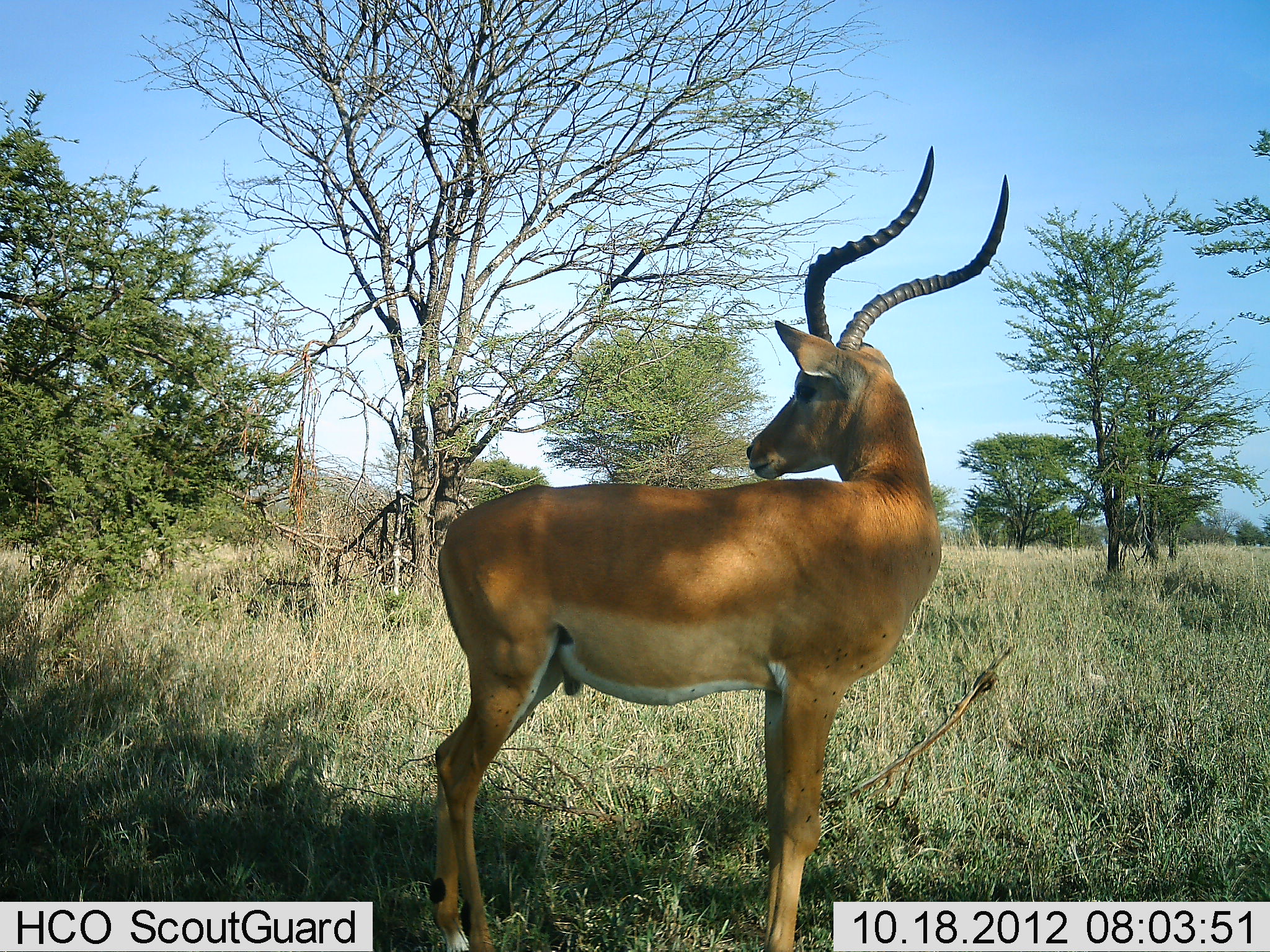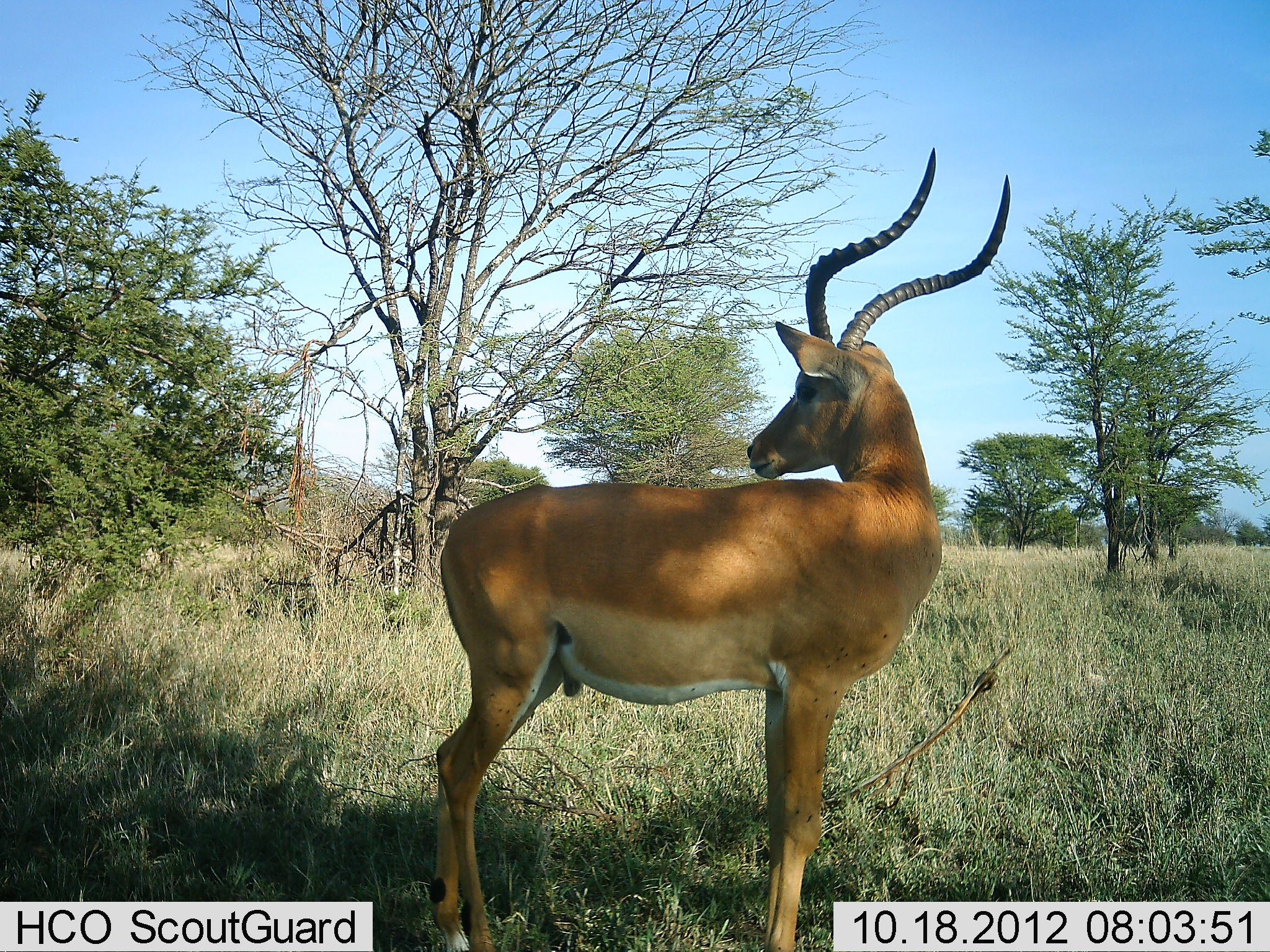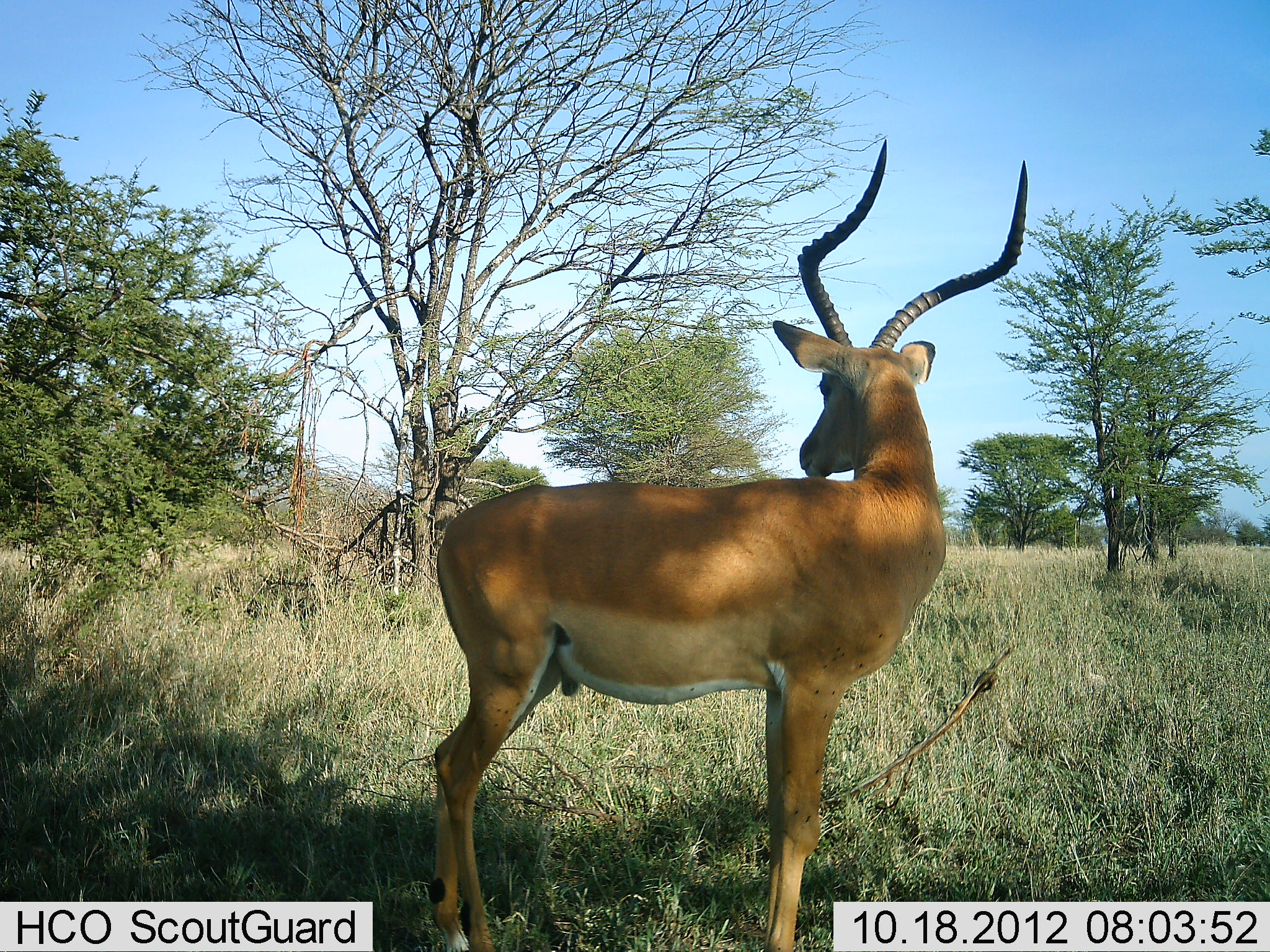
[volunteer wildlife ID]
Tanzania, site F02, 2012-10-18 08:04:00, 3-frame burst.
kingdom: Animalia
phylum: Chordata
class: Mammalia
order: Artiodactyla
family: Bovidae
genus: Aepyceros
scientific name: Aepyceros melampus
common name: impala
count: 1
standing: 100%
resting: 0%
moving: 0%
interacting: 0%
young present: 0%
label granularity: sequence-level